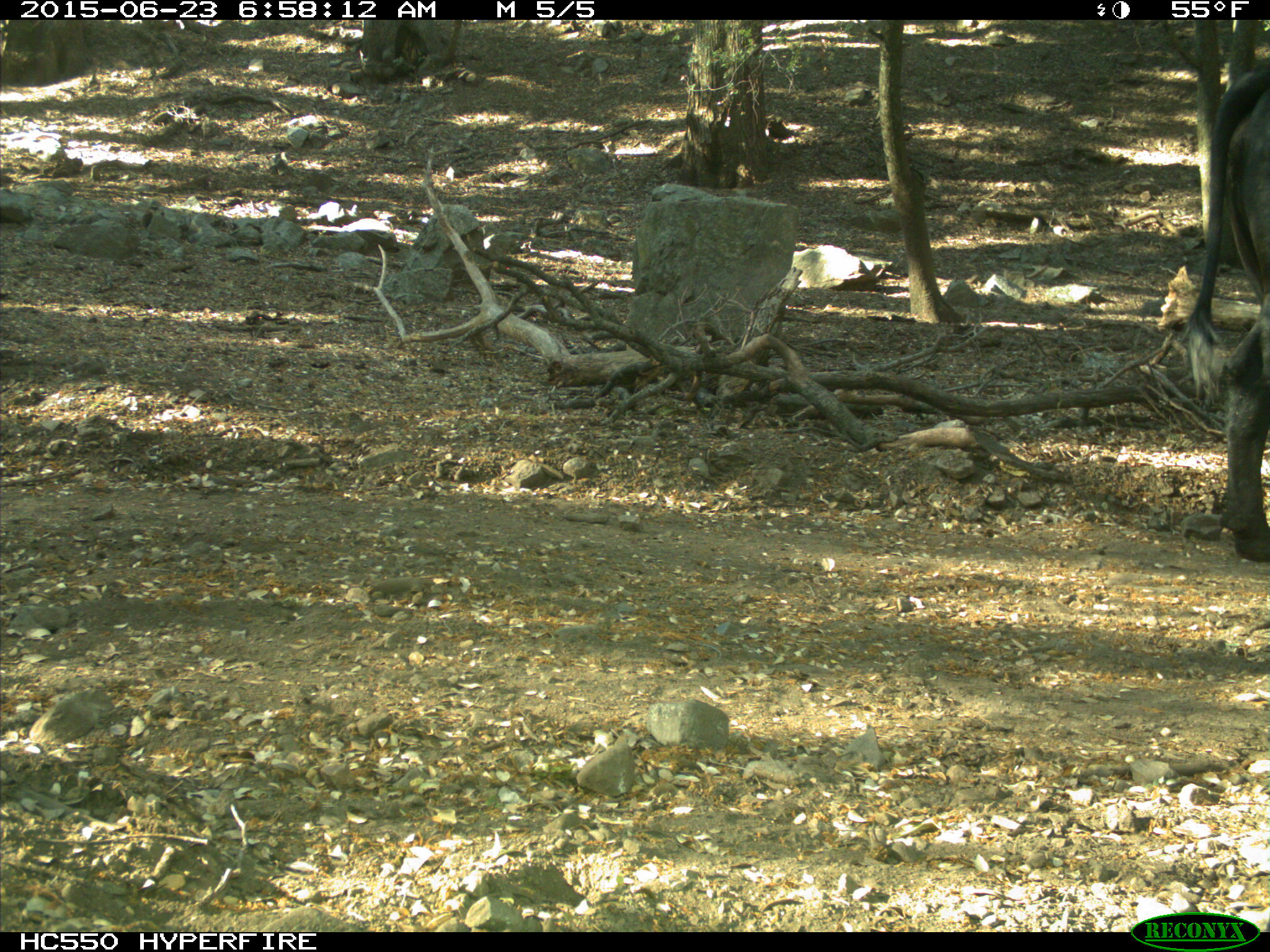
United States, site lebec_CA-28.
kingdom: Animalia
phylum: Chordata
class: Mammalia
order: Artiodactyla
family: Bovidae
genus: Bos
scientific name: Bos taurus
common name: domestic cow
Bos taurus (domestic cow).